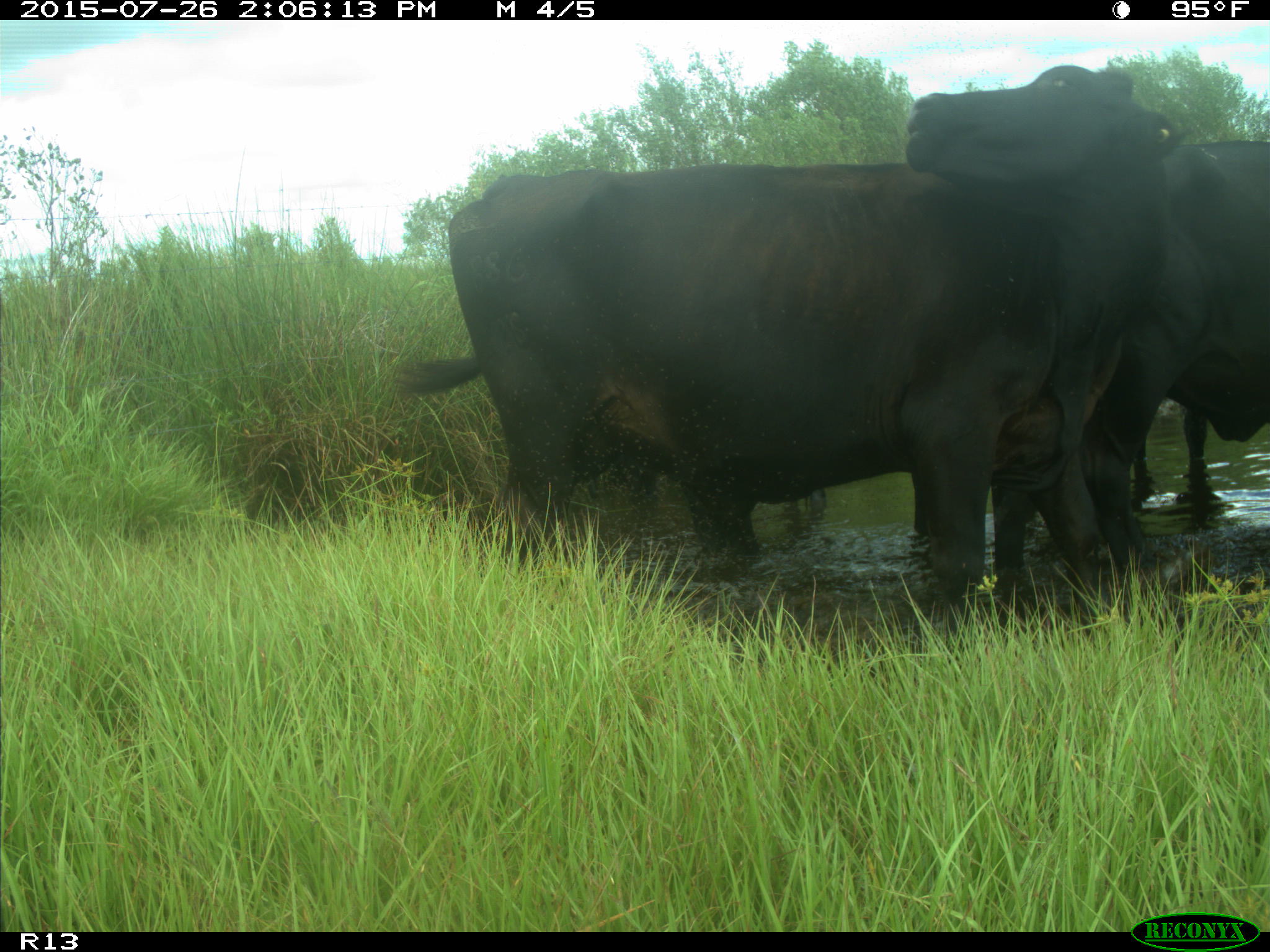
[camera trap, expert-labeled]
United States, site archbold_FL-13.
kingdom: Animalia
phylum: Chordata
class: Mammalia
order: Artiodactyla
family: Bovidae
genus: Bos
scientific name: Bos taurus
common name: domestic cow